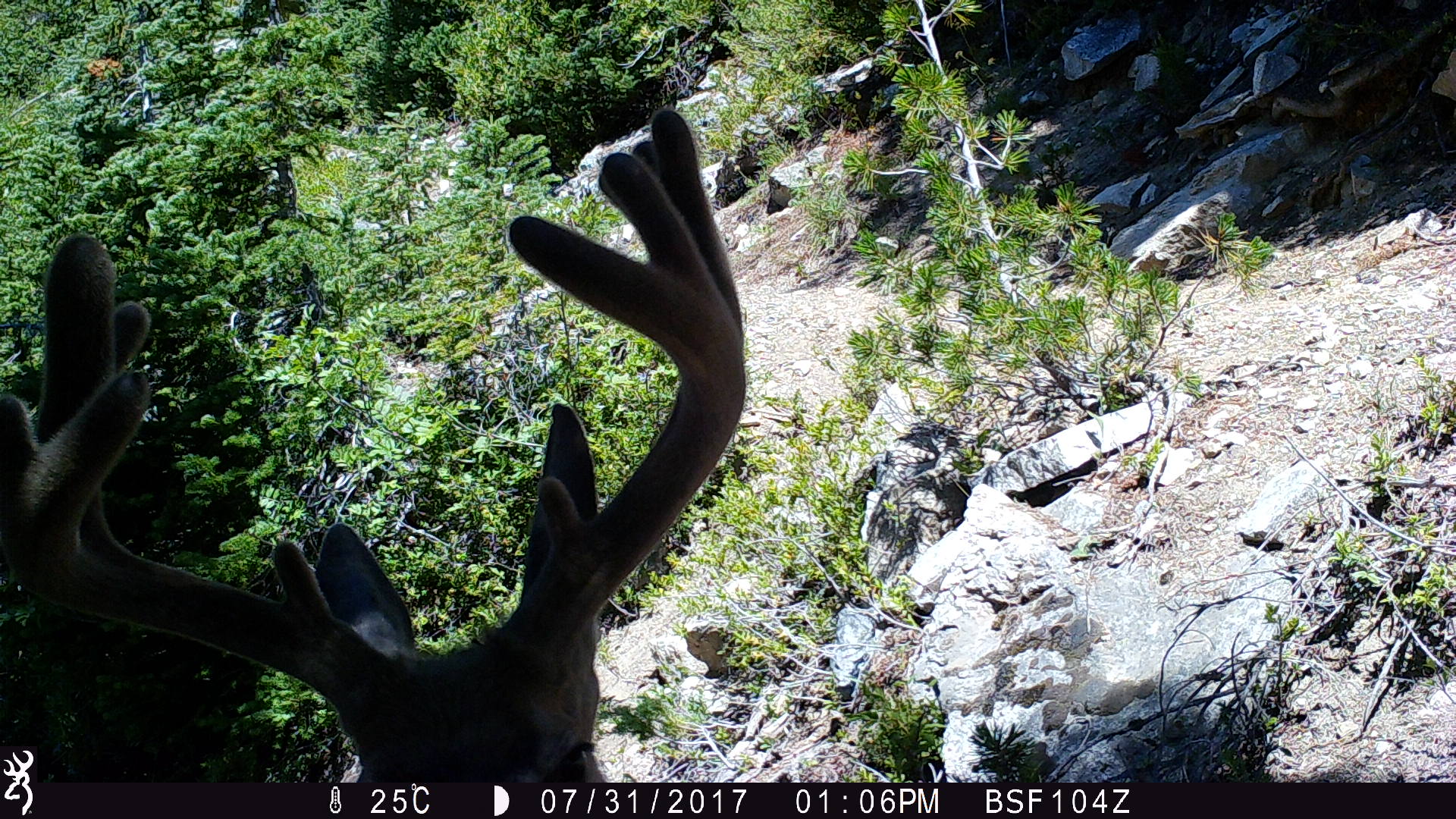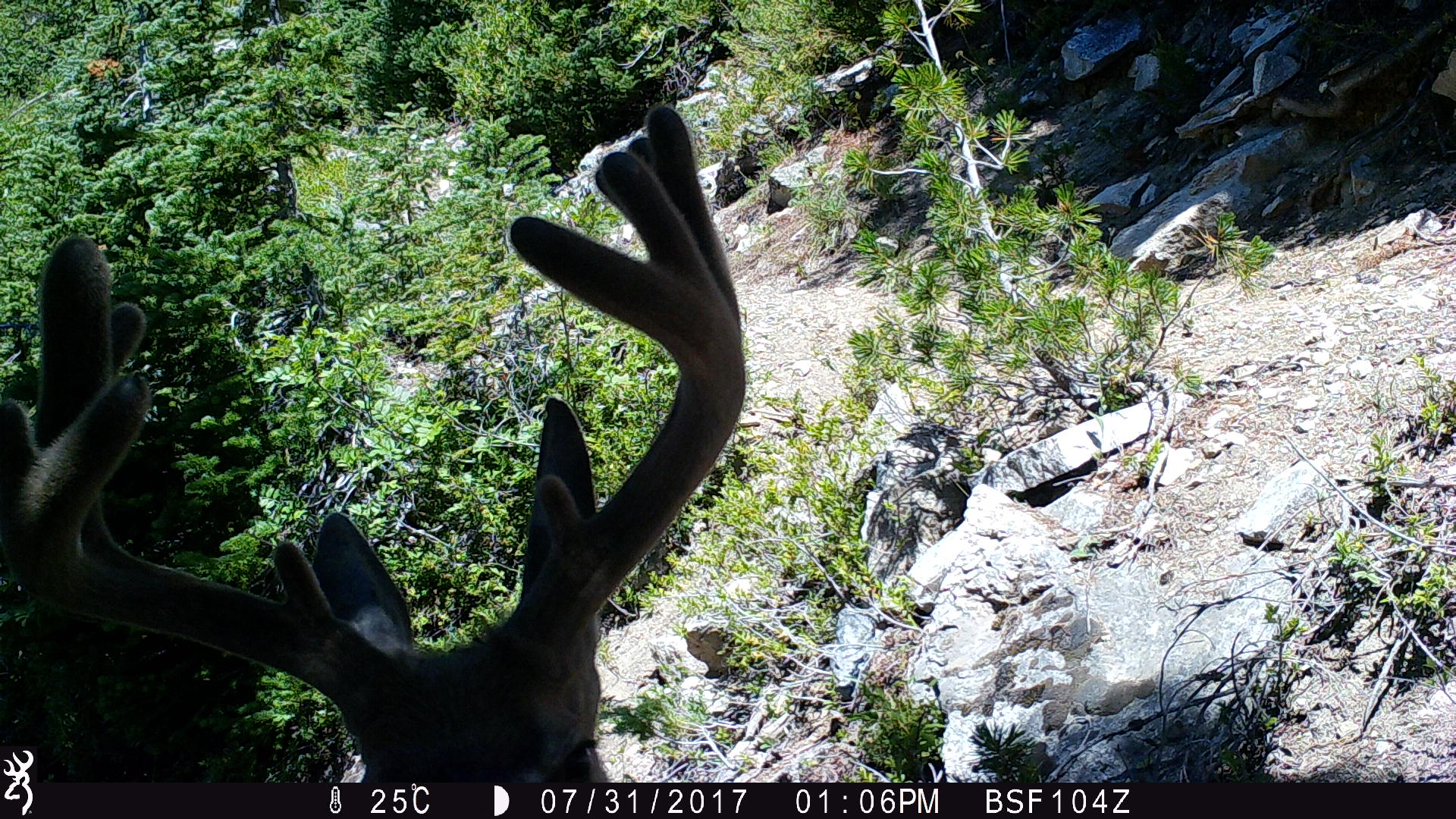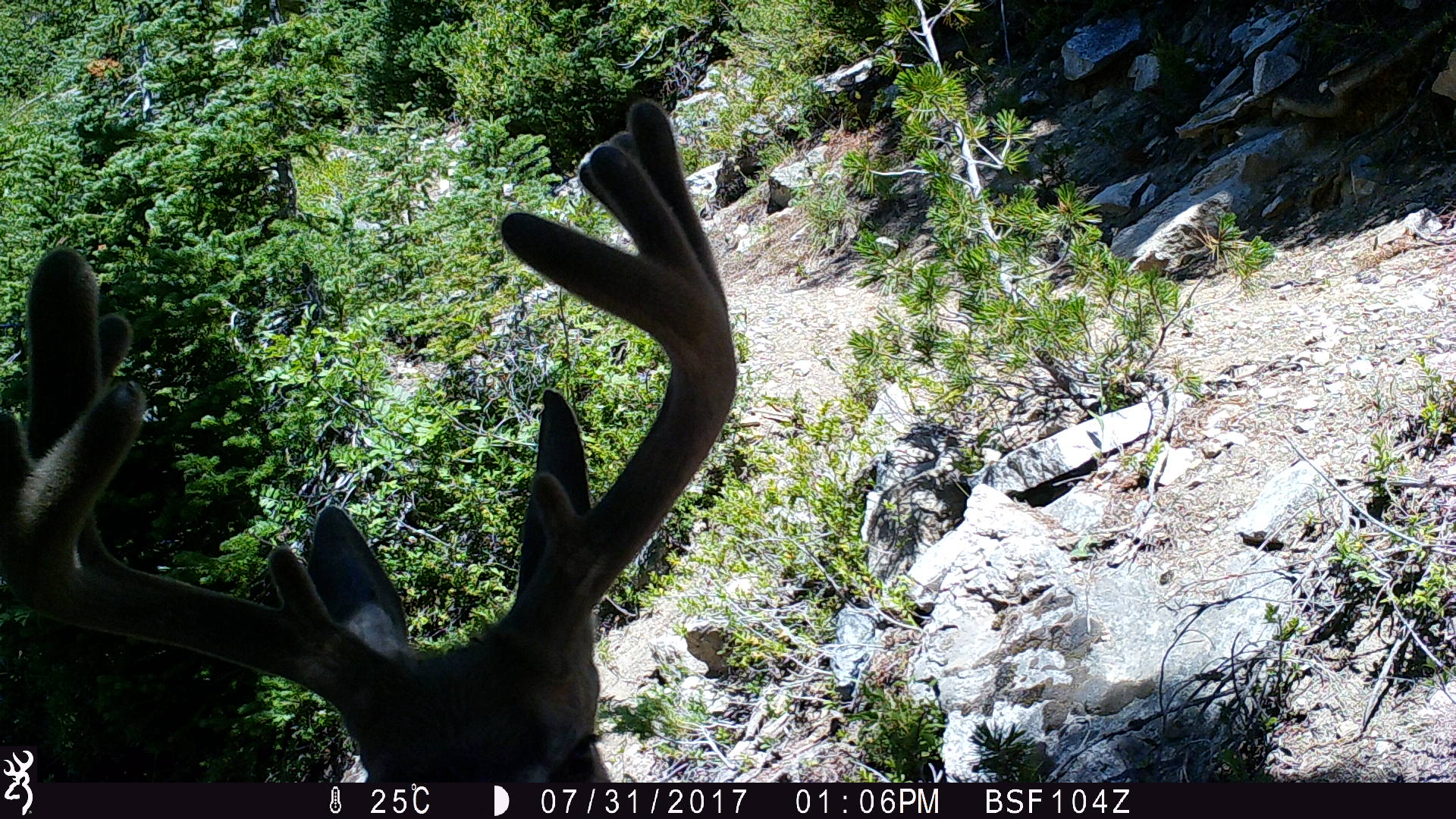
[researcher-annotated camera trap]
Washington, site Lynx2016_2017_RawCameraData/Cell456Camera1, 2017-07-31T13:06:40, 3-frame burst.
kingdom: Animalia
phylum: Chordata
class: Mammalia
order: Artiodactyla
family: Cervidae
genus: Odocoileus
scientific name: Odocoileus hemionus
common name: mule deer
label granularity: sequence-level